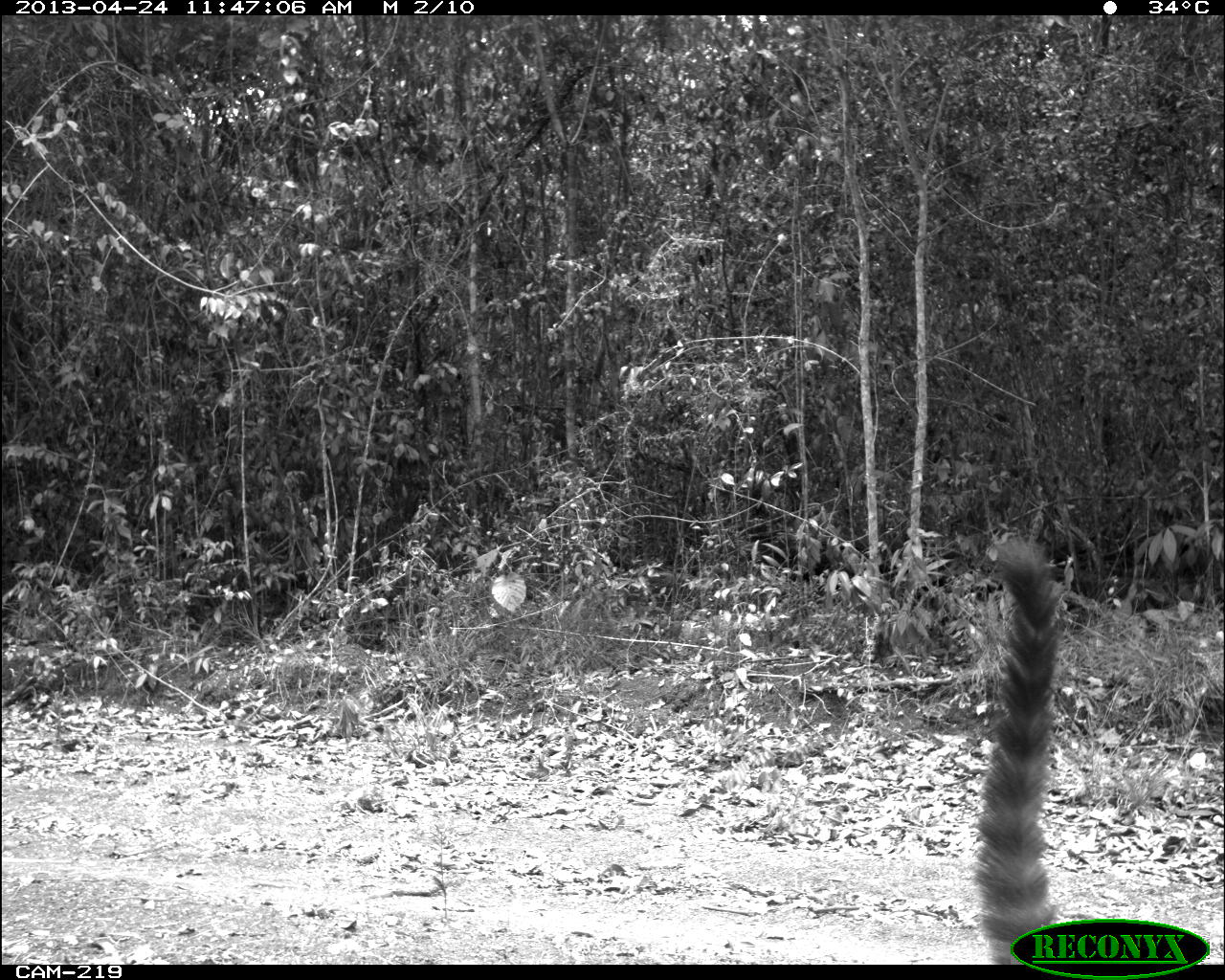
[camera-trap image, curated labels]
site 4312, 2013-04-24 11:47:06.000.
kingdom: Animalia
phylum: Chordata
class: Mammalia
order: Carnivora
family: Procyonidae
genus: Nasua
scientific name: Nasua narica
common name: white-nosed coati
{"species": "Nasua narica (white-nosed coati)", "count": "1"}